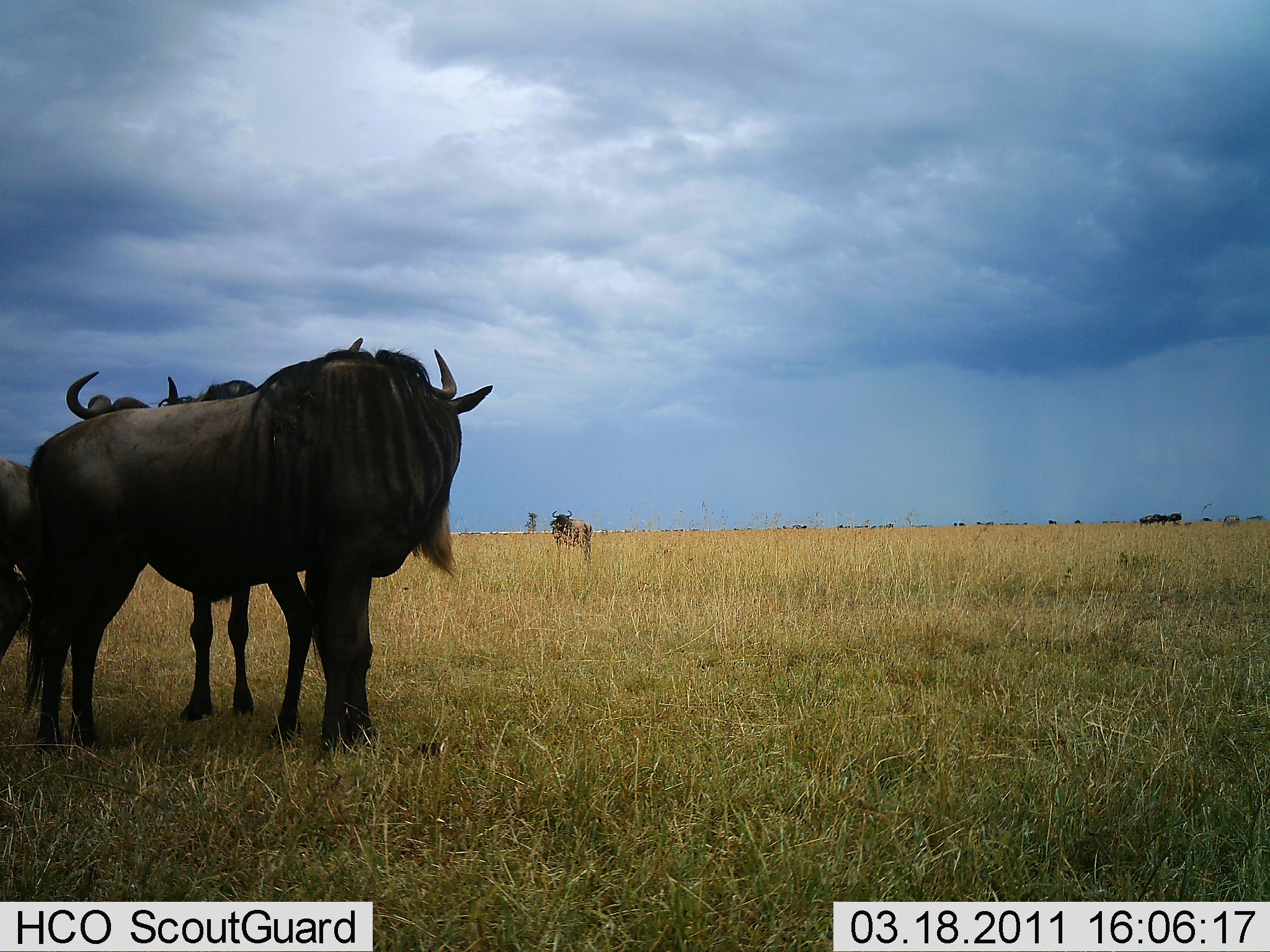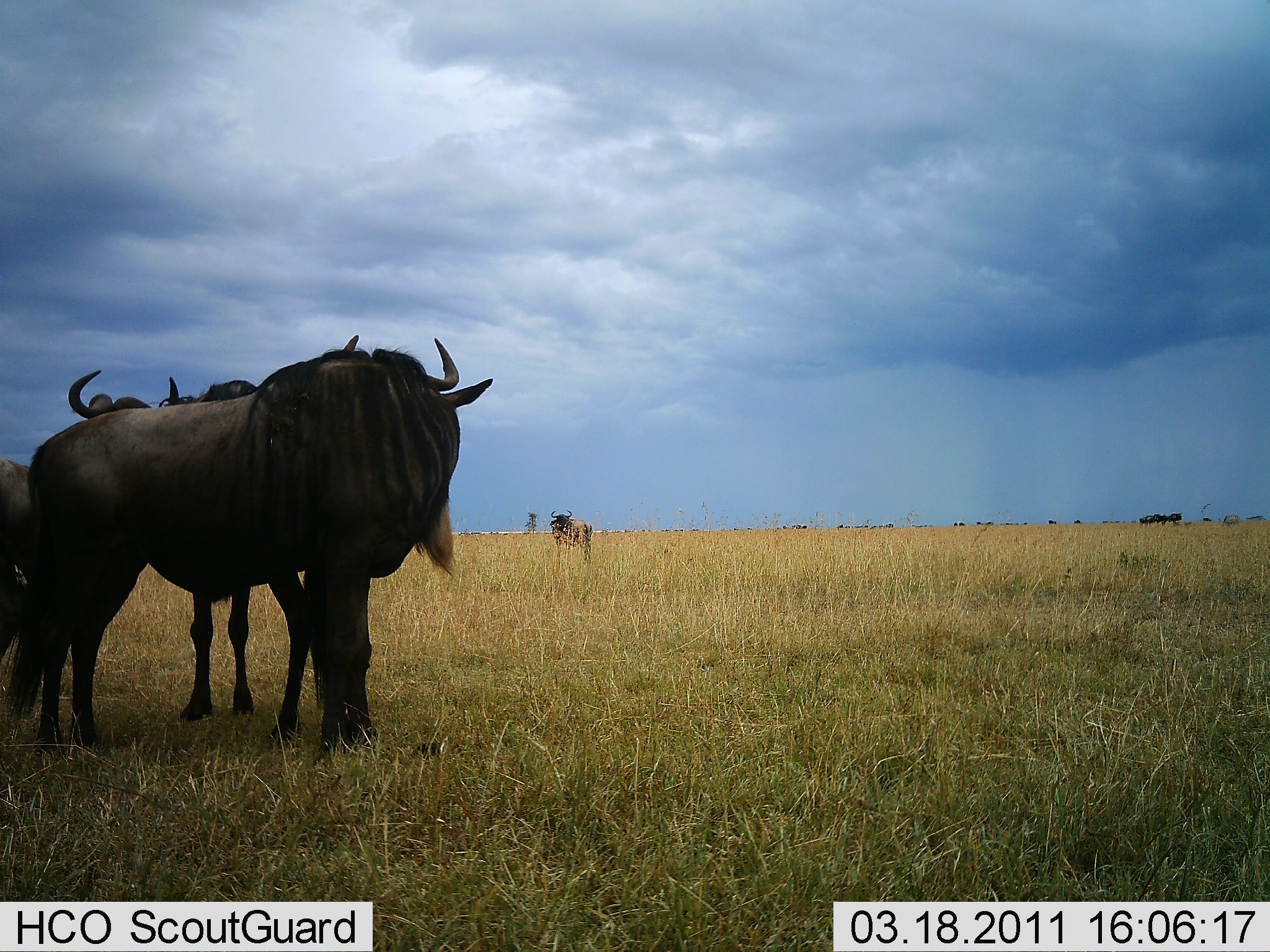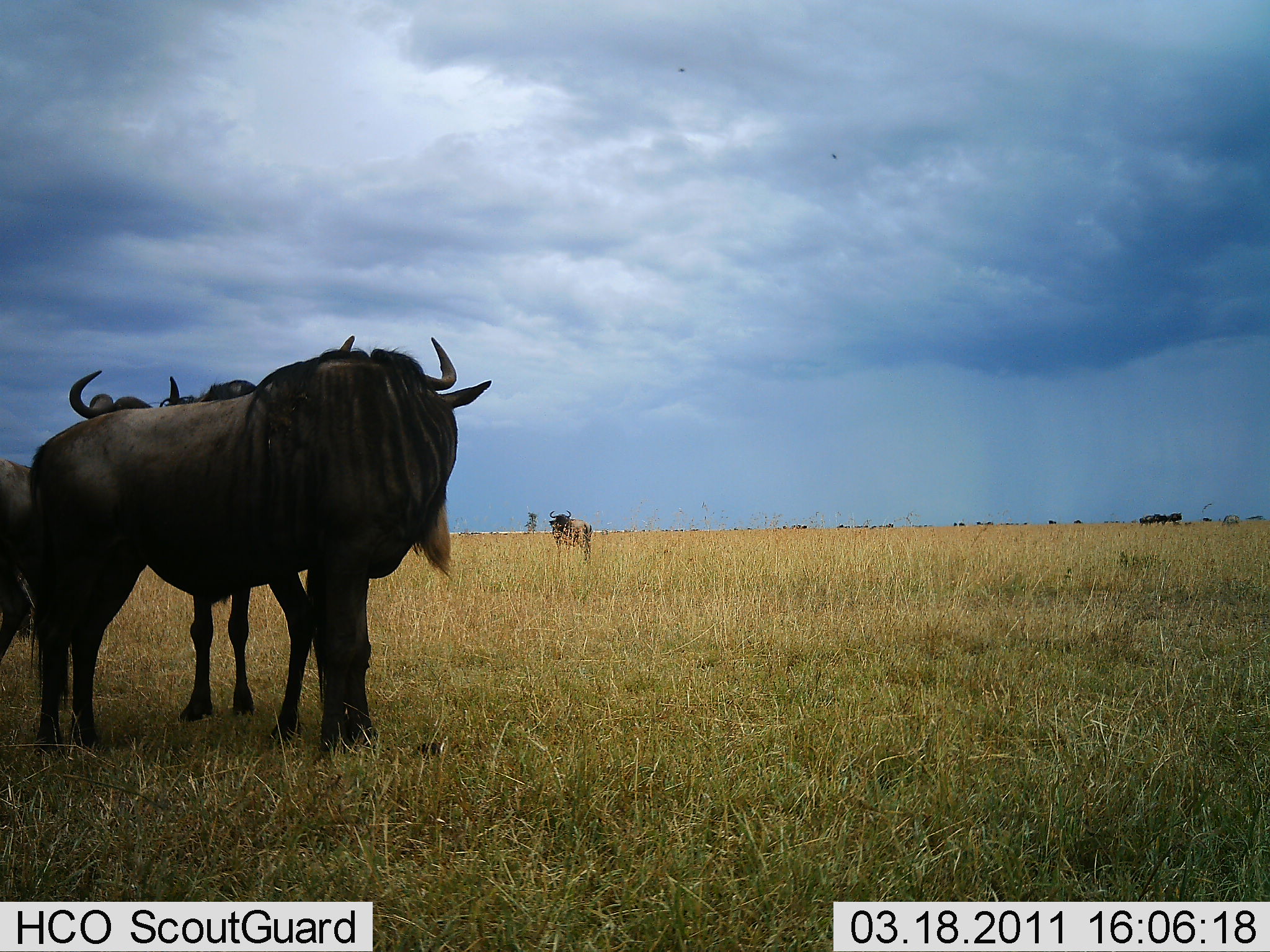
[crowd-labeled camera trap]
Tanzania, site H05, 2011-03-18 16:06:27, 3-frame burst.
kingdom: Animalia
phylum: Chordata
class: Mammalia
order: Artiodactyla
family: Bovidae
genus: Connochaetes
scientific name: Connochaetes taurinus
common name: blue wildebeest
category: wildebeest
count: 4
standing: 100%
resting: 0%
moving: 0%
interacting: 10%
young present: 0%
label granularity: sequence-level